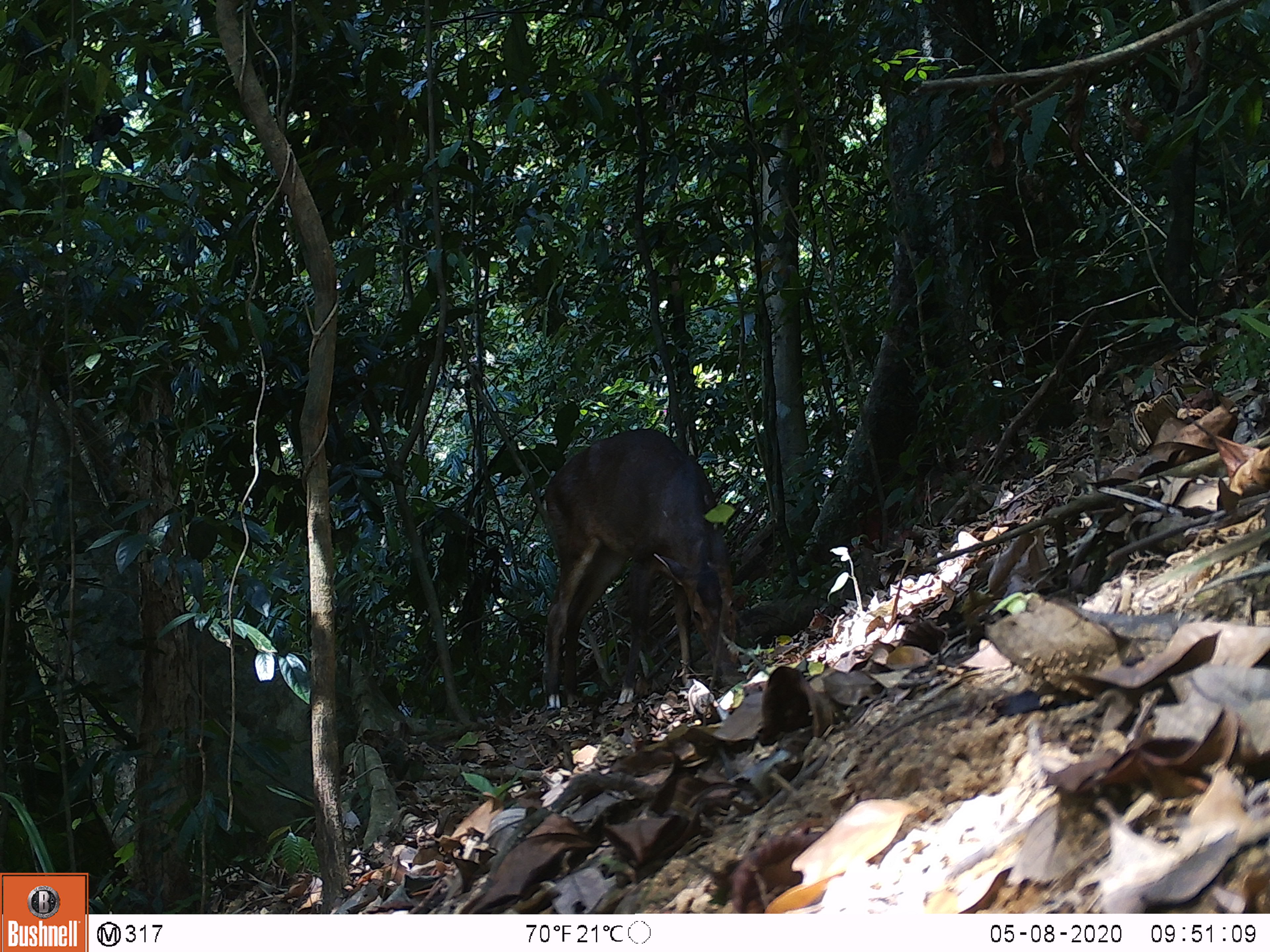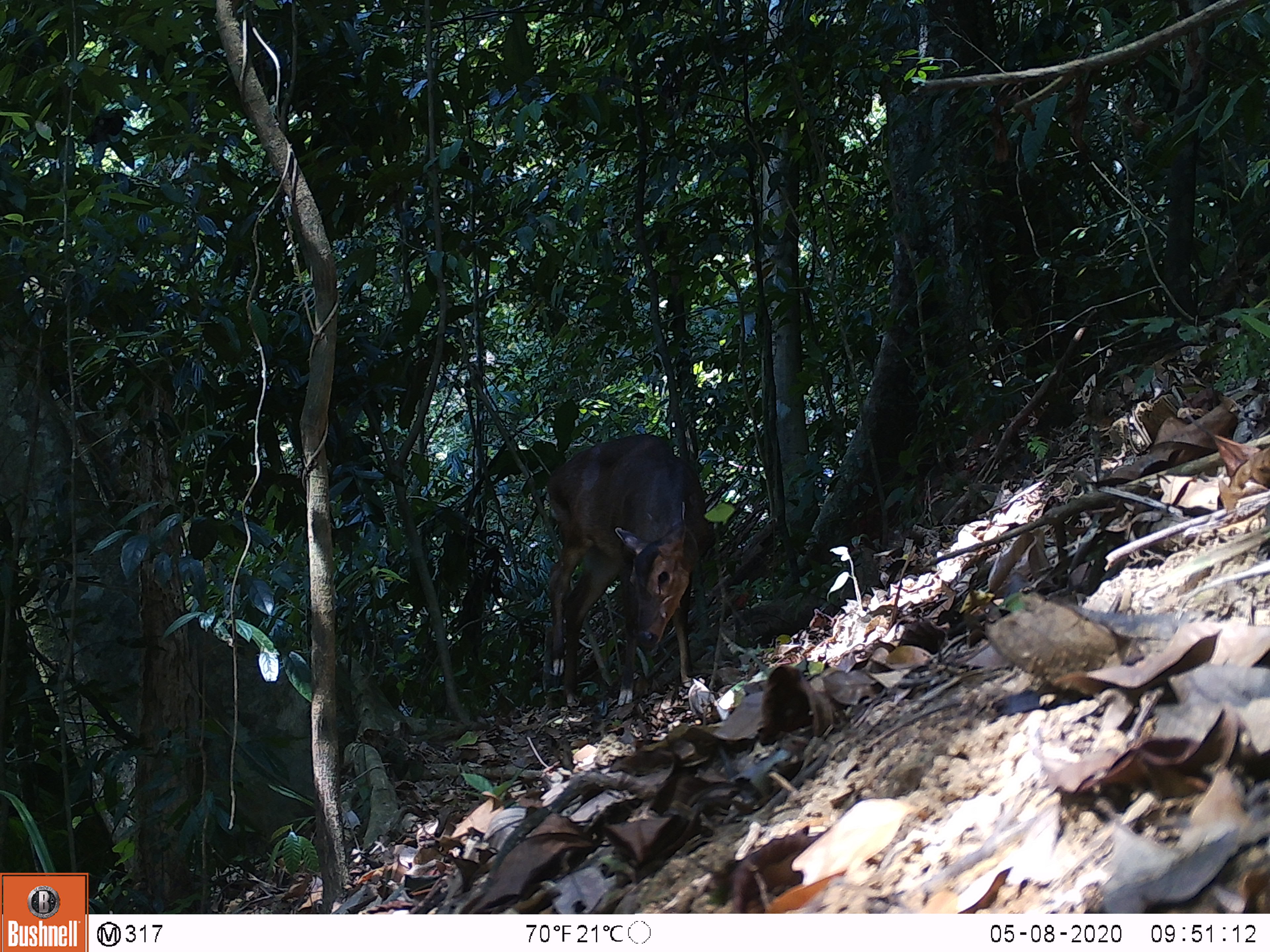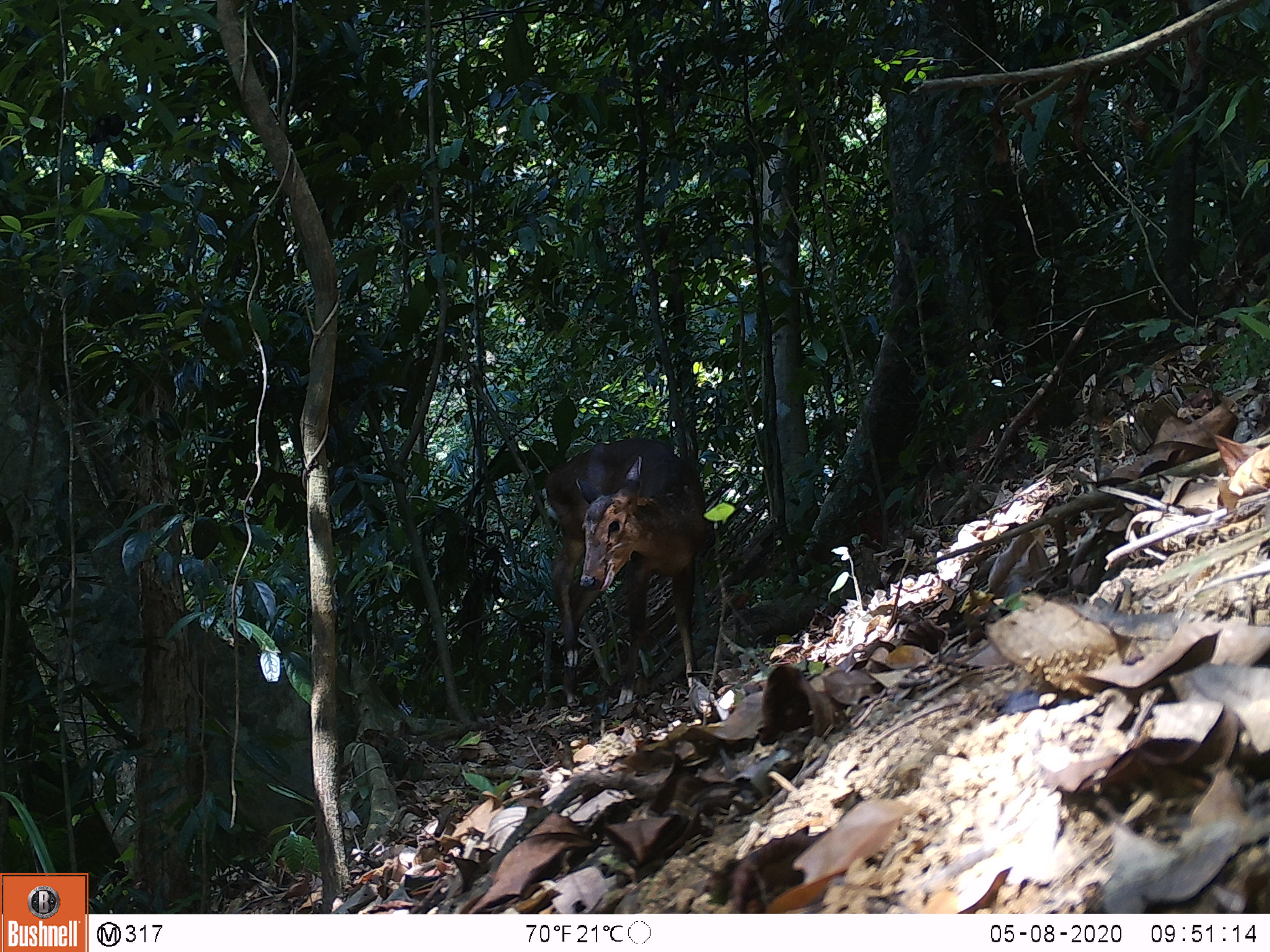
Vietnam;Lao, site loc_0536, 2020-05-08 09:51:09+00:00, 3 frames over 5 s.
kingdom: Animalia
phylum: Chordata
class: Mammalia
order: Artiodactyla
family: Cervidae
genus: Muntiacus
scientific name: Muntiacus vuquangensis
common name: large-antlered muntjac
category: large antlered muntjac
Large antlered muntjac (large-antlered muntjac) (Muntiacus vuquangensis). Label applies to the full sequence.